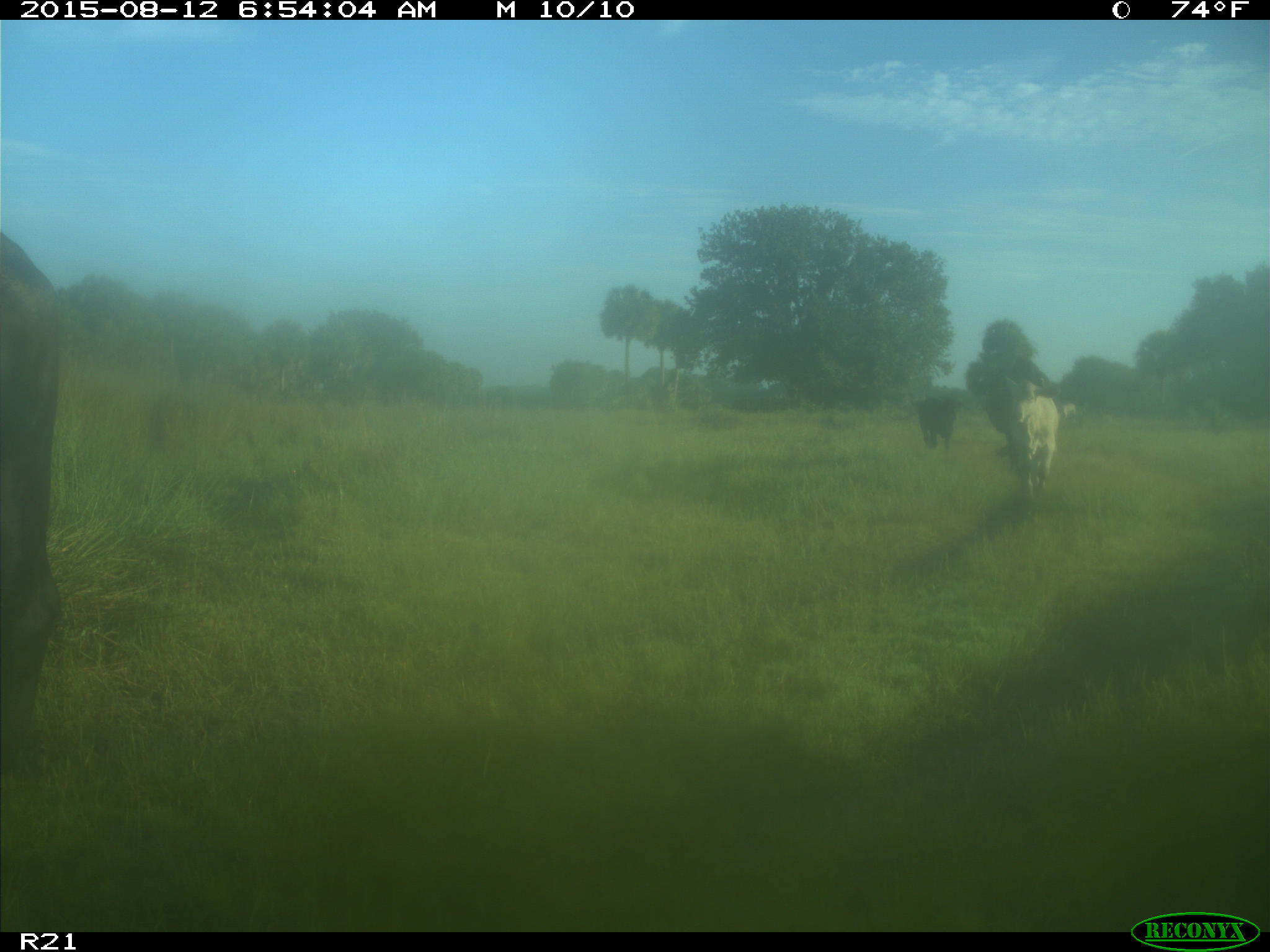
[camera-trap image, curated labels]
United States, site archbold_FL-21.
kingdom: Animalia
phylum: Chordata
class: Mammalia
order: Artiodactyla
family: Bovidae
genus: Bos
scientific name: Bos taurus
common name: domestic cow